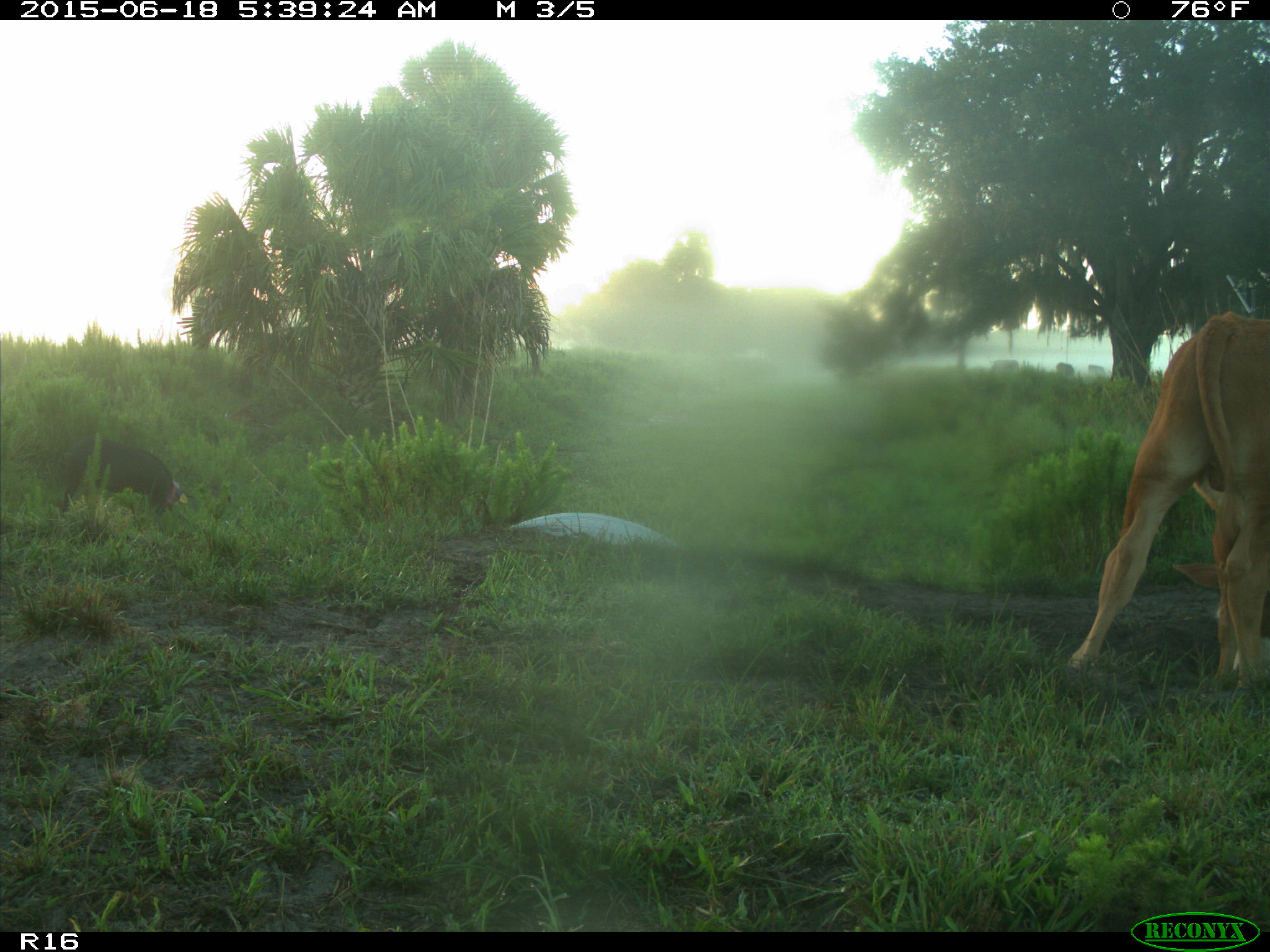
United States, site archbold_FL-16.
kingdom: Animalia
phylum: Chordata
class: Mammalia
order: Artiodactyla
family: Suidae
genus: Sus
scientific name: Sus scrofa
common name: wild boar